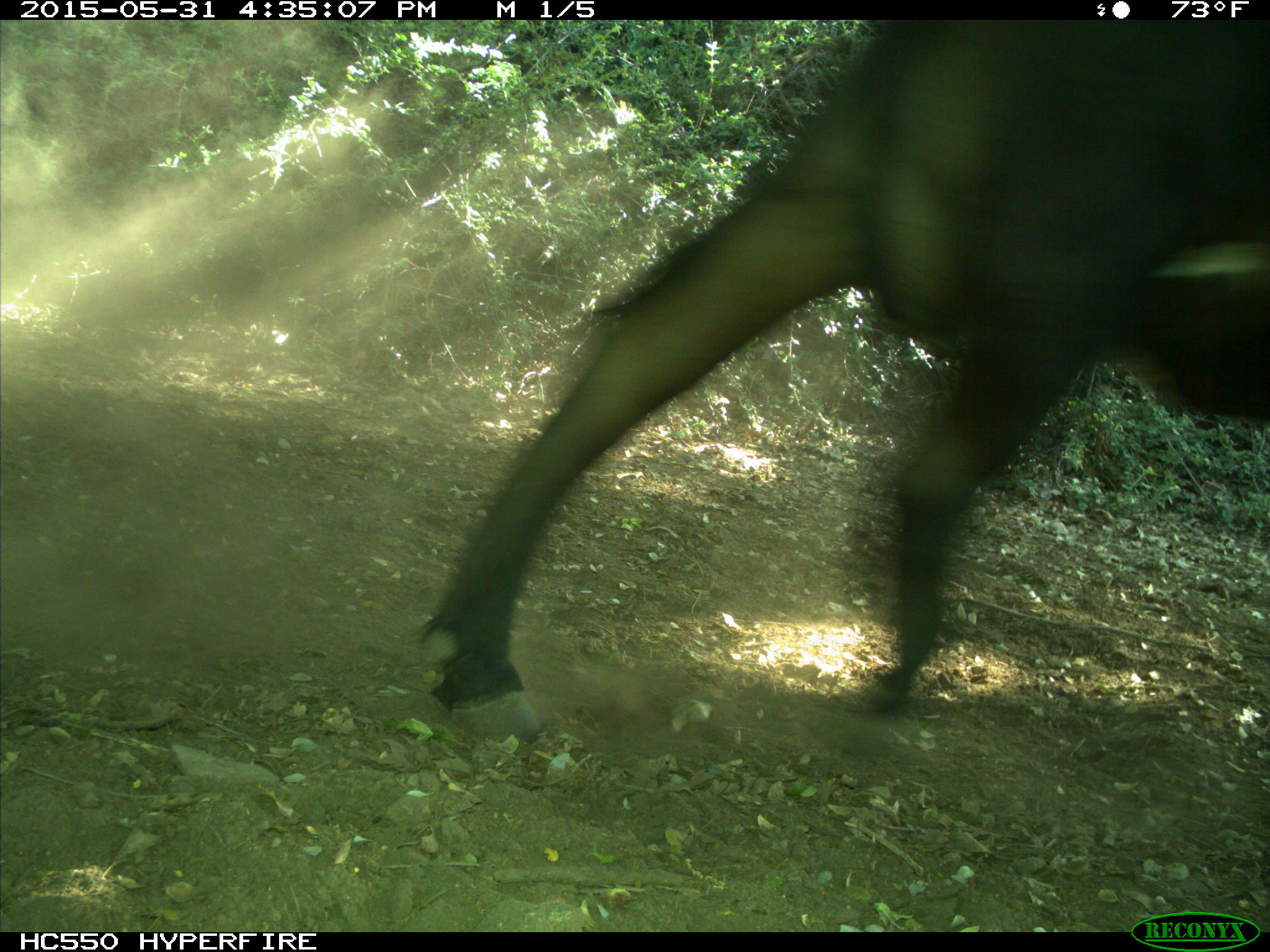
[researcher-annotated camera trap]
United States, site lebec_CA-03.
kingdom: Animalia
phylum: Chordata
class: Mammalia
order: Artiodactyla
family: Bovidae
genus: Bos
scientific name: Bos taurus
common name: domestic cow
Bos taurus (domestic cow).